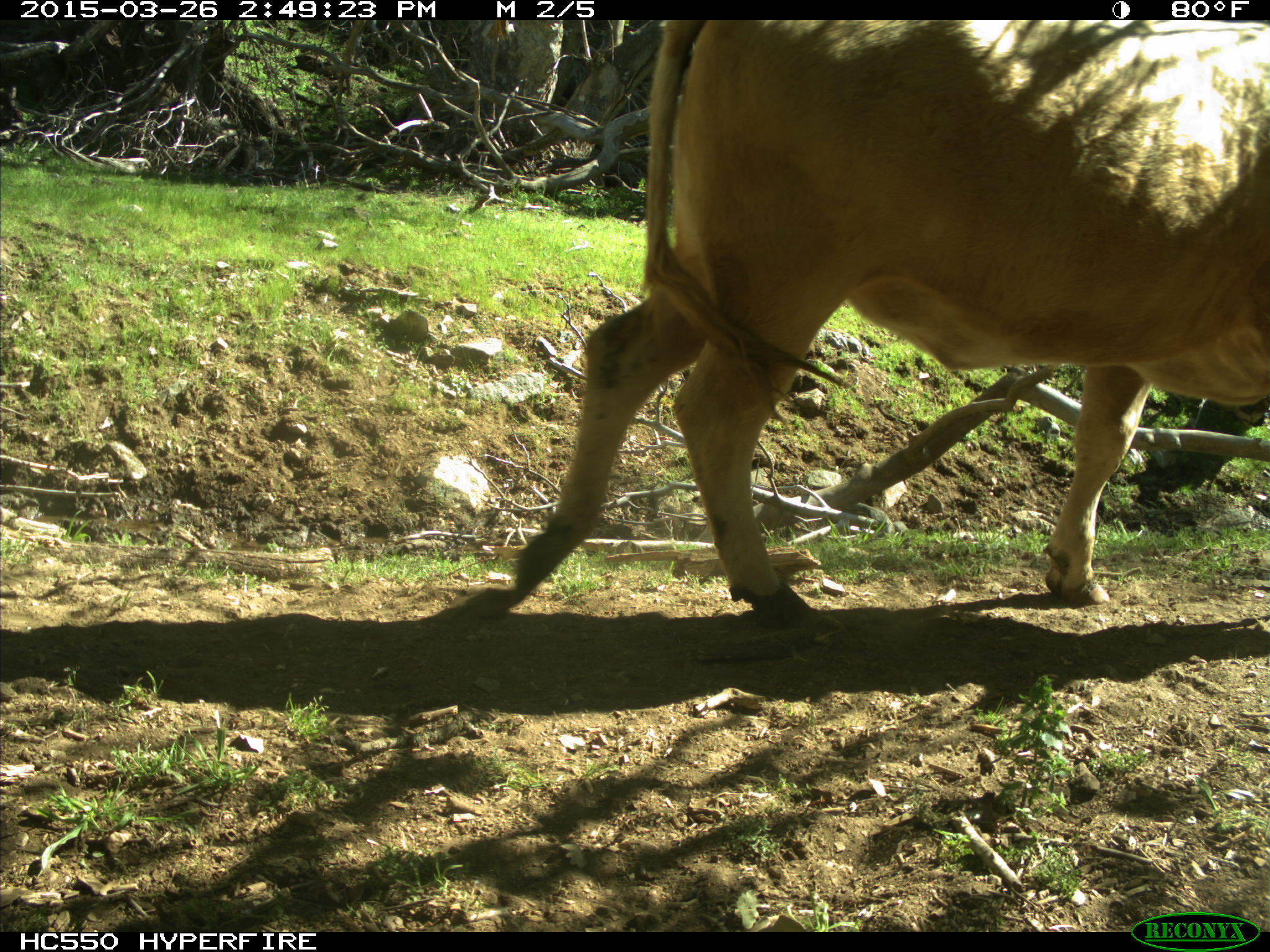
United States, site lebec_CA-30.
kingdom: Animalia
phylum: Chordata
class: Mammalia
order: Artiodactyla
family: Bovidae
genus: Bos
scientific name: Bos taurus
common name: domestic cow